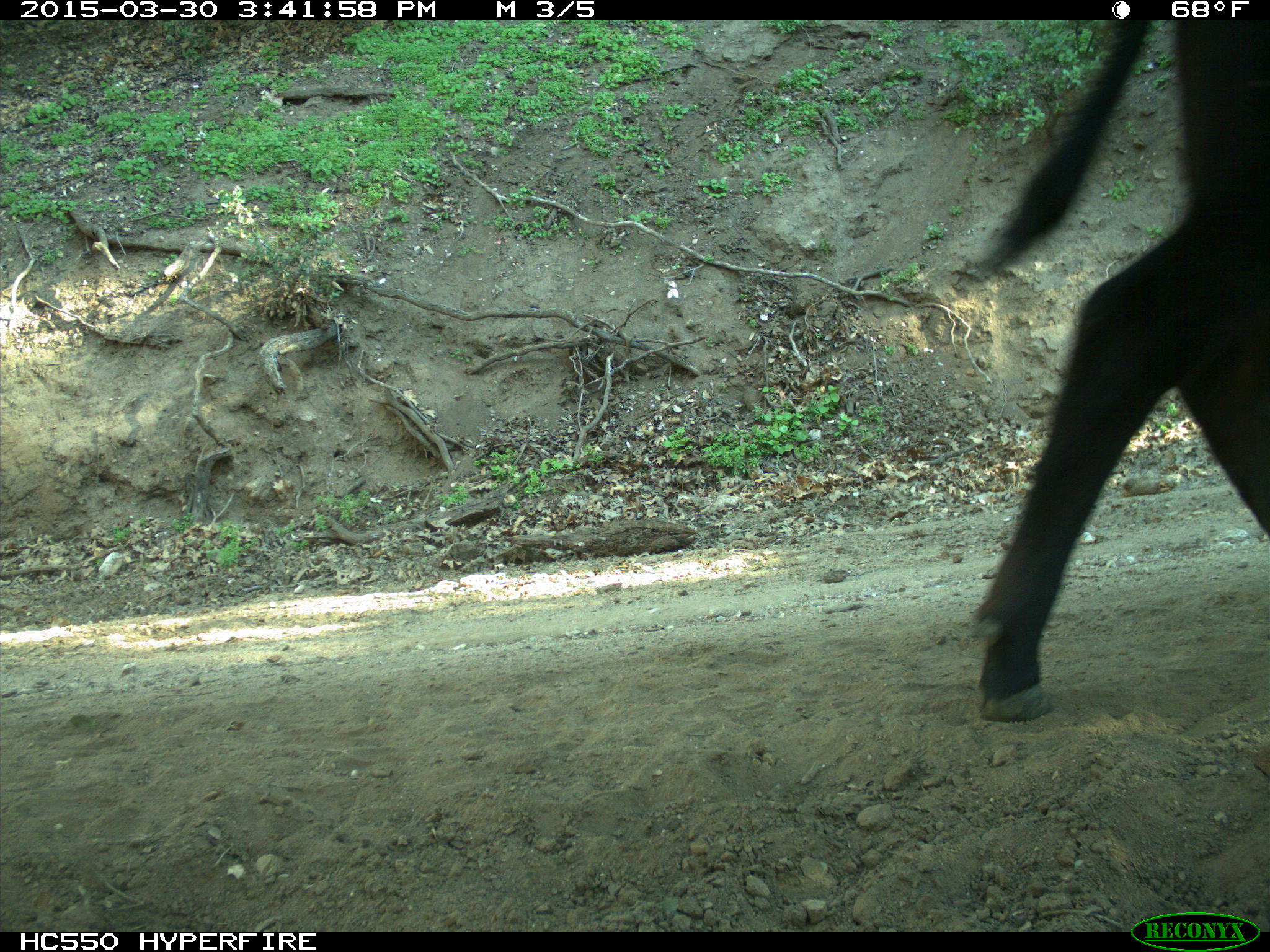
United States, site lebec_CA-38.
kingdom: Animalia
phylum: Chordata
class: Mammalia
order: Artiodactyla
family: Bovidae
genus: Bos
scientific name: Bos taurus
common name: domestic cow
Bos taurus (domestic cow).